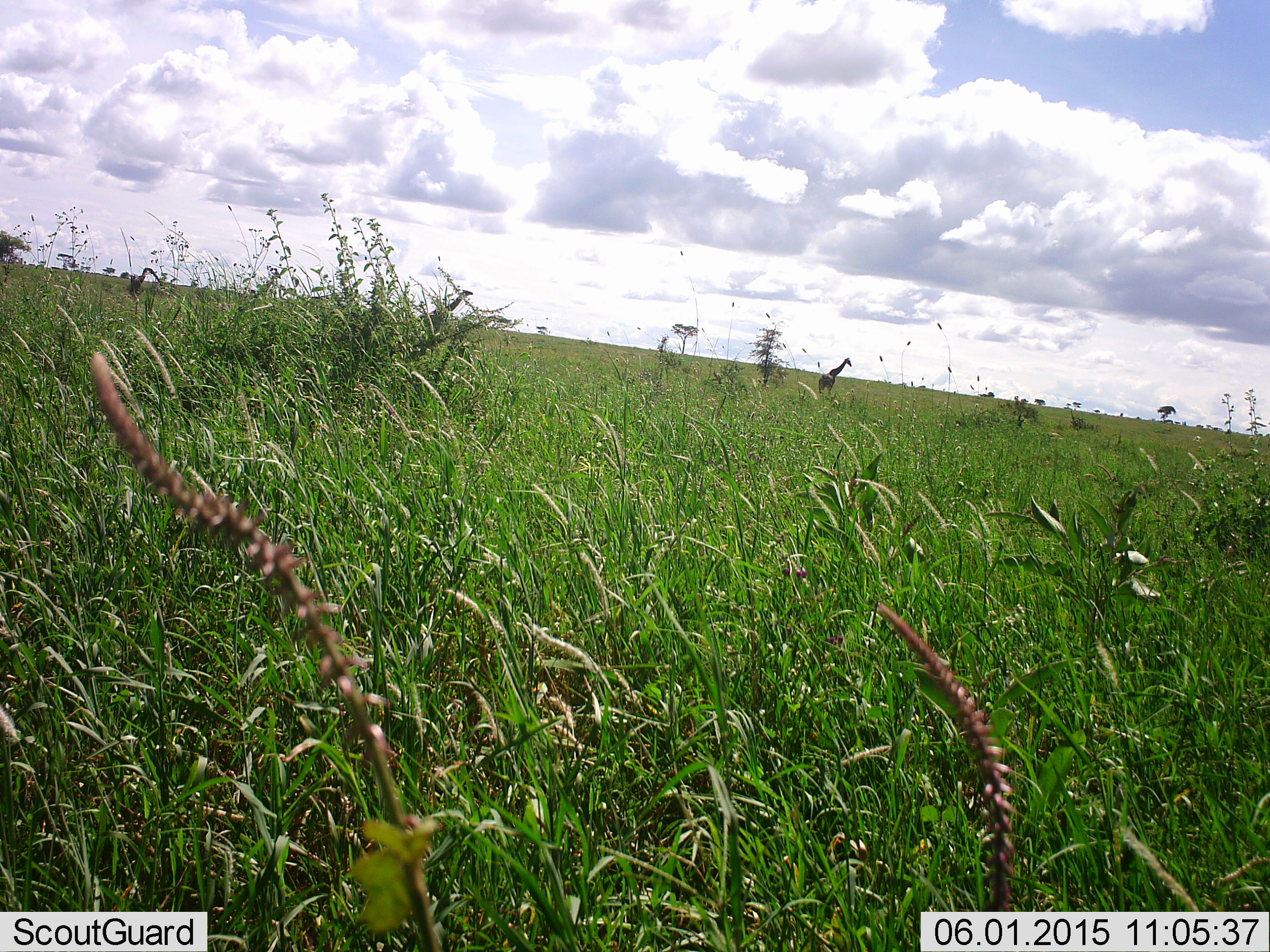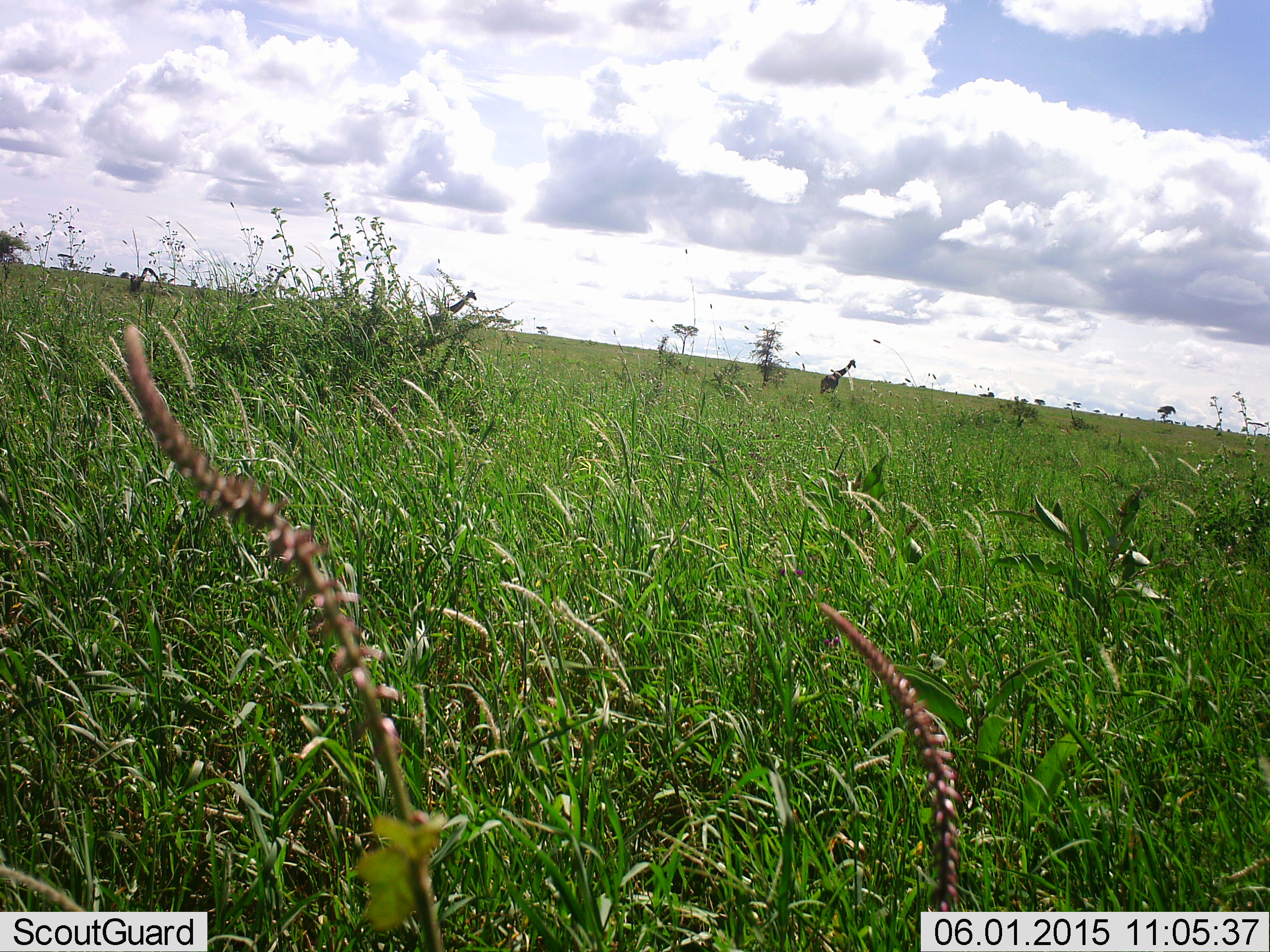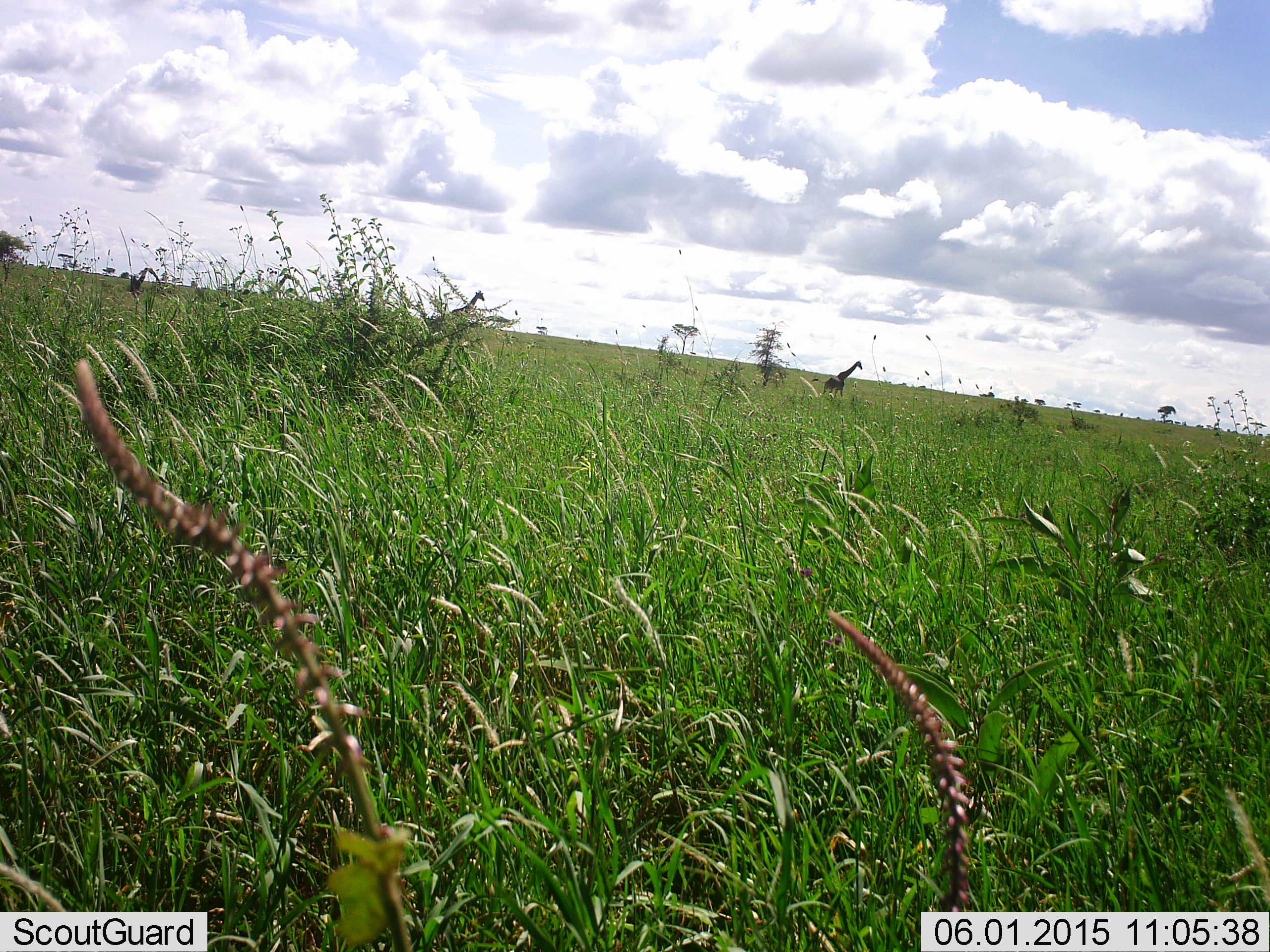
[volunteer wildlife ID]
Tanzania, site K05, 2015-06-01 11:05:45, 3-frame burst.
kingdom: Animalia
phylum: Chordata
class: Mammalia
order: Artiodactyla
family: Giraffidae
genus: Giraffa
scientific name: Giraffa camelopardalis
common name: giraffe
Giraffe (Giraffa camelopardalis), count 1. Behavior (volunteer vote fractions): standing 36%, resting 0%, moving 73%, interacting 0%. Young present (vote fraction): 9%. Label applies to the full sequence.